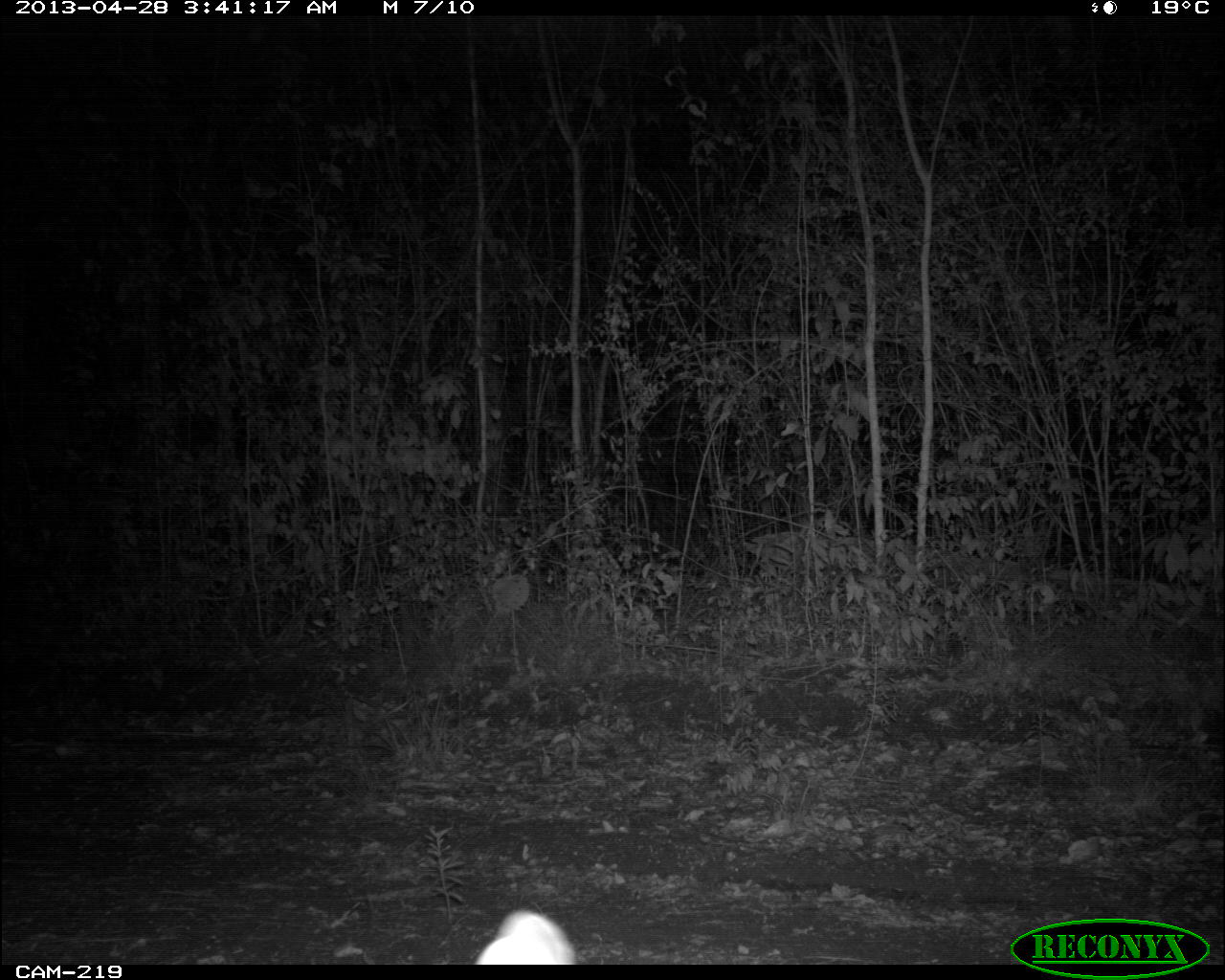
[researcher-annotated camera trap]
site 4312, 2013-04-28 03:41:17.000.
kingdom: Animalia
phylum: Chordata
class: Mammalia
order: Carnivora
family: Canidae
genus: Urocyon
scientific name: Urocyon cinereoargenteus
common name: gray fox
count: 1